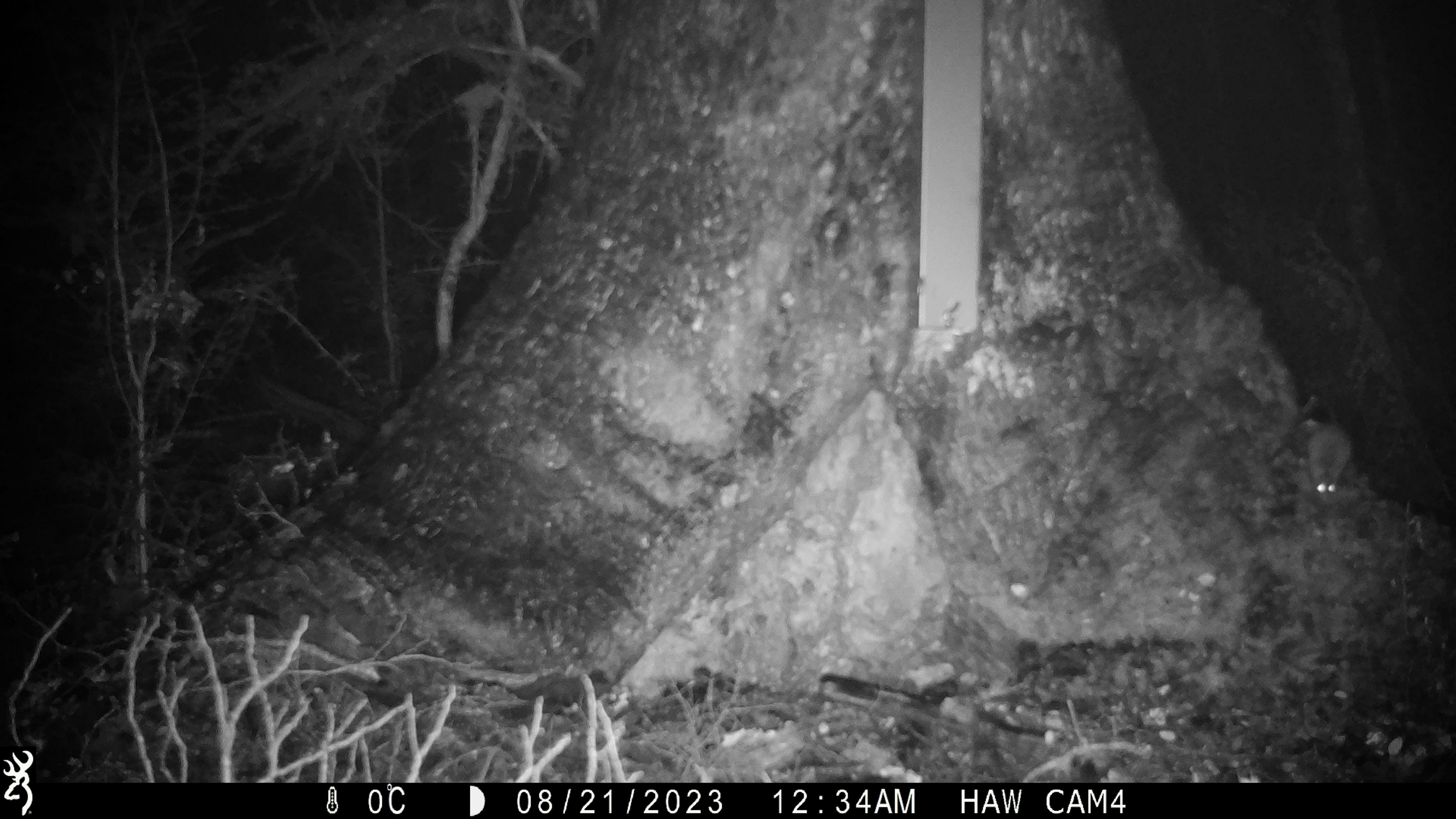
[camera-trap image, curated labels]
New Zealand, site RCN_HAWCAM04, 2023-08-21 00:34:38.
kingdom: Animalia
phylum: Chordata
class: Mammalia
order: Rodentia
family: Muridae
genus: Mus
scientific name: Mus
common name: mouse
Mouse (Mus).